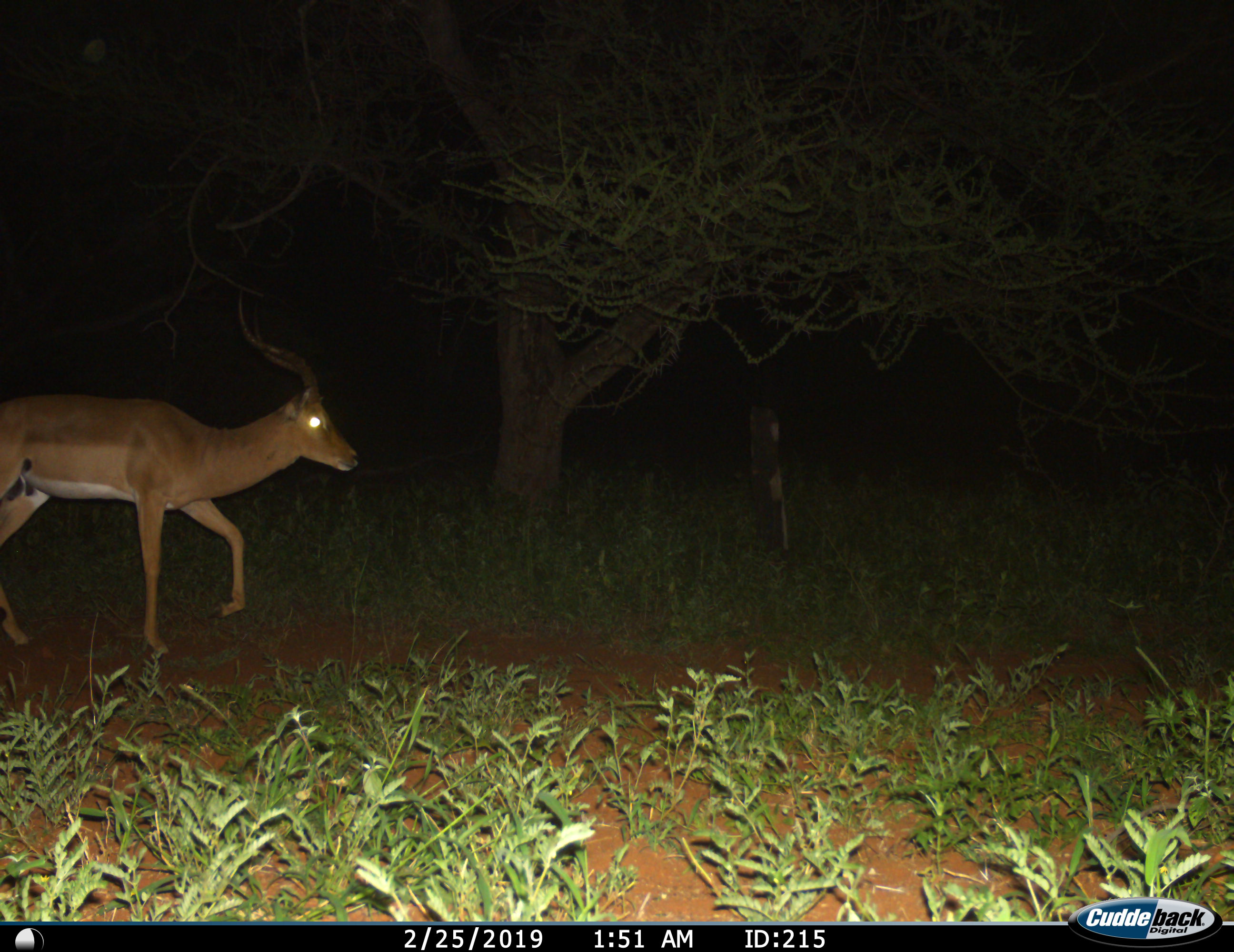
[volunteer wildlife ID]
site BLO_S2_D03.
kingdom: Animalia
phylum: Chordata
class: Mammalia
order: Artiodactyla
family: Bovidae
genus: Aepyceros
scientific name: Aepyceros melampus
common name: impala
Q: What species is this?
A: Impala (Aepyceros melampus).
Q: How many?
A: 1.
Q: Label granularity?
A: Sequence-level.